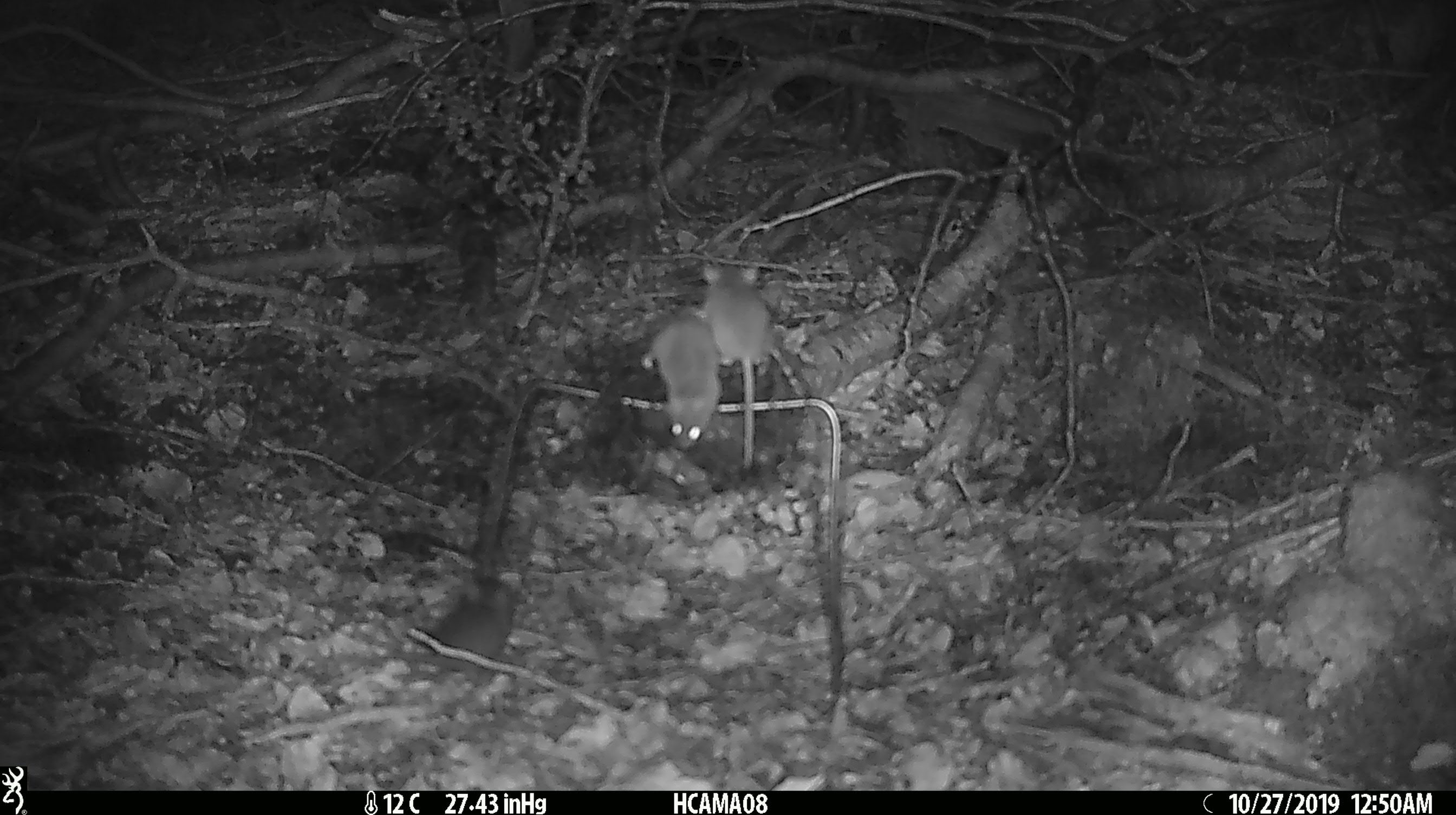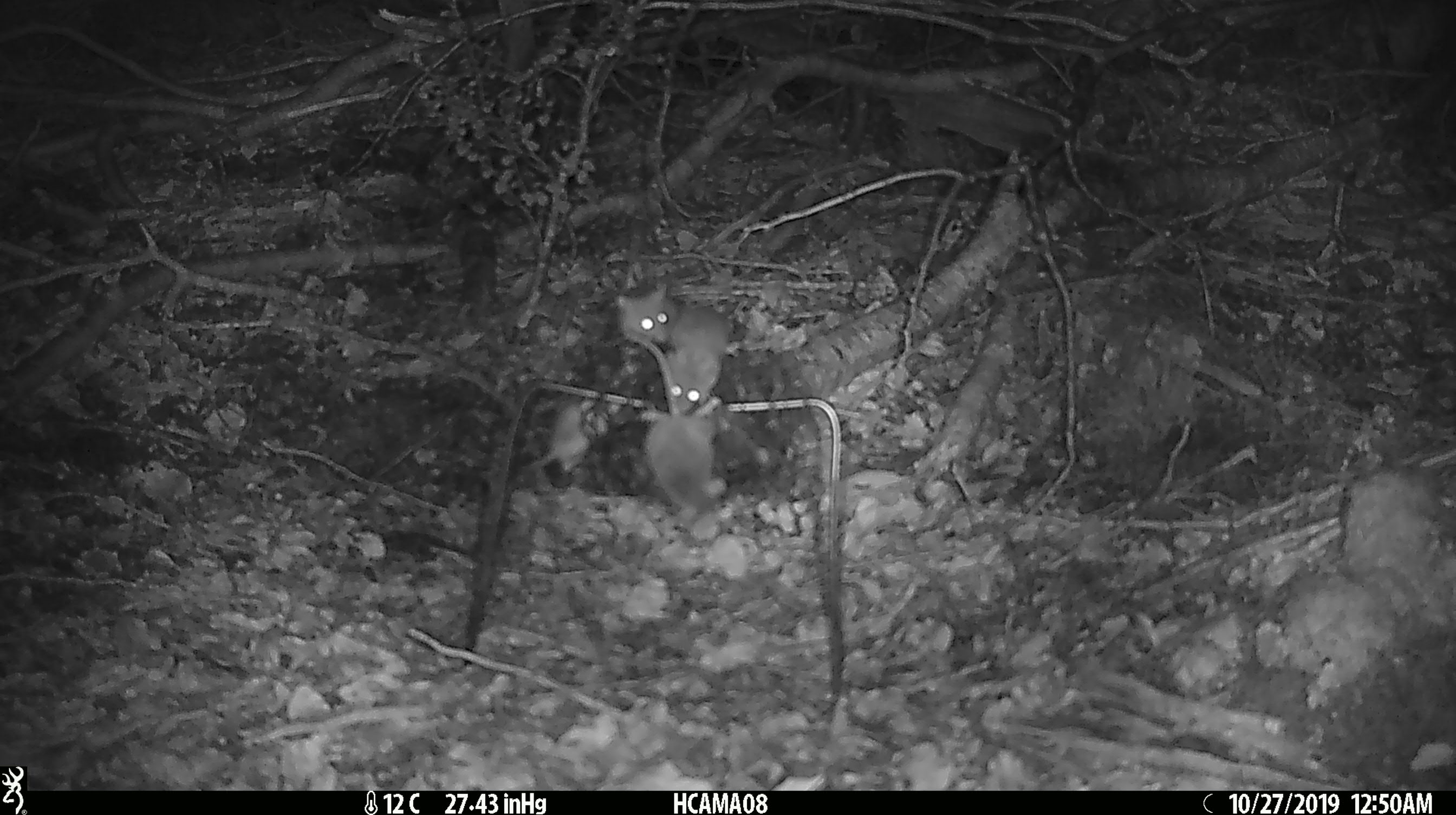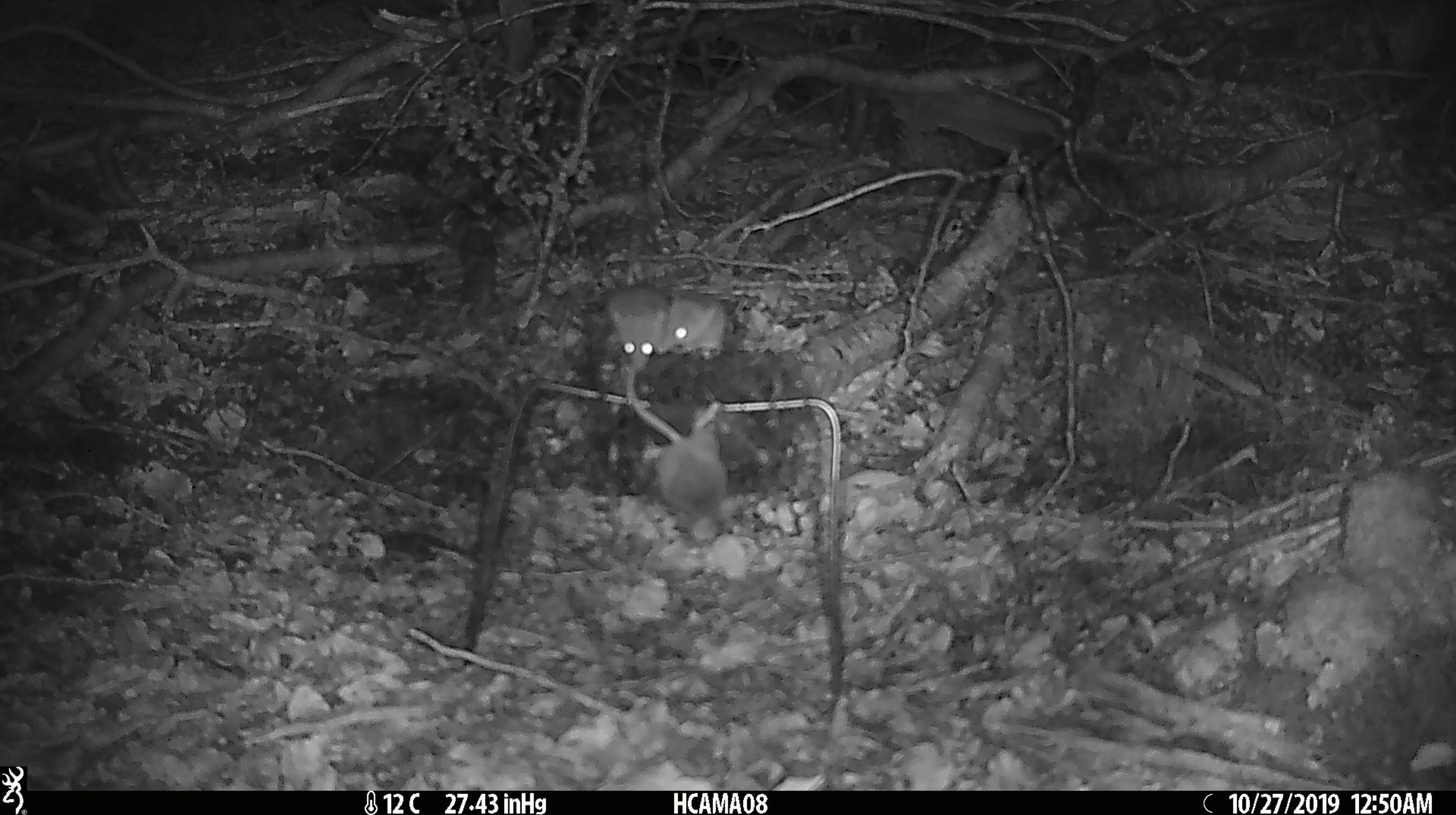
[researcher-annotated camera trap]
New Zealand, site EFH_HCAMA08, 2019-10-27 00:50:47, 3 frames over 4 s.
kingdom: Animalia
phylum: Chordata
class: Mammalia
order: Rodentia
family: Muridae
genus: Mus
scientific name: Mus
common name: mouse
Mouse (Mus).